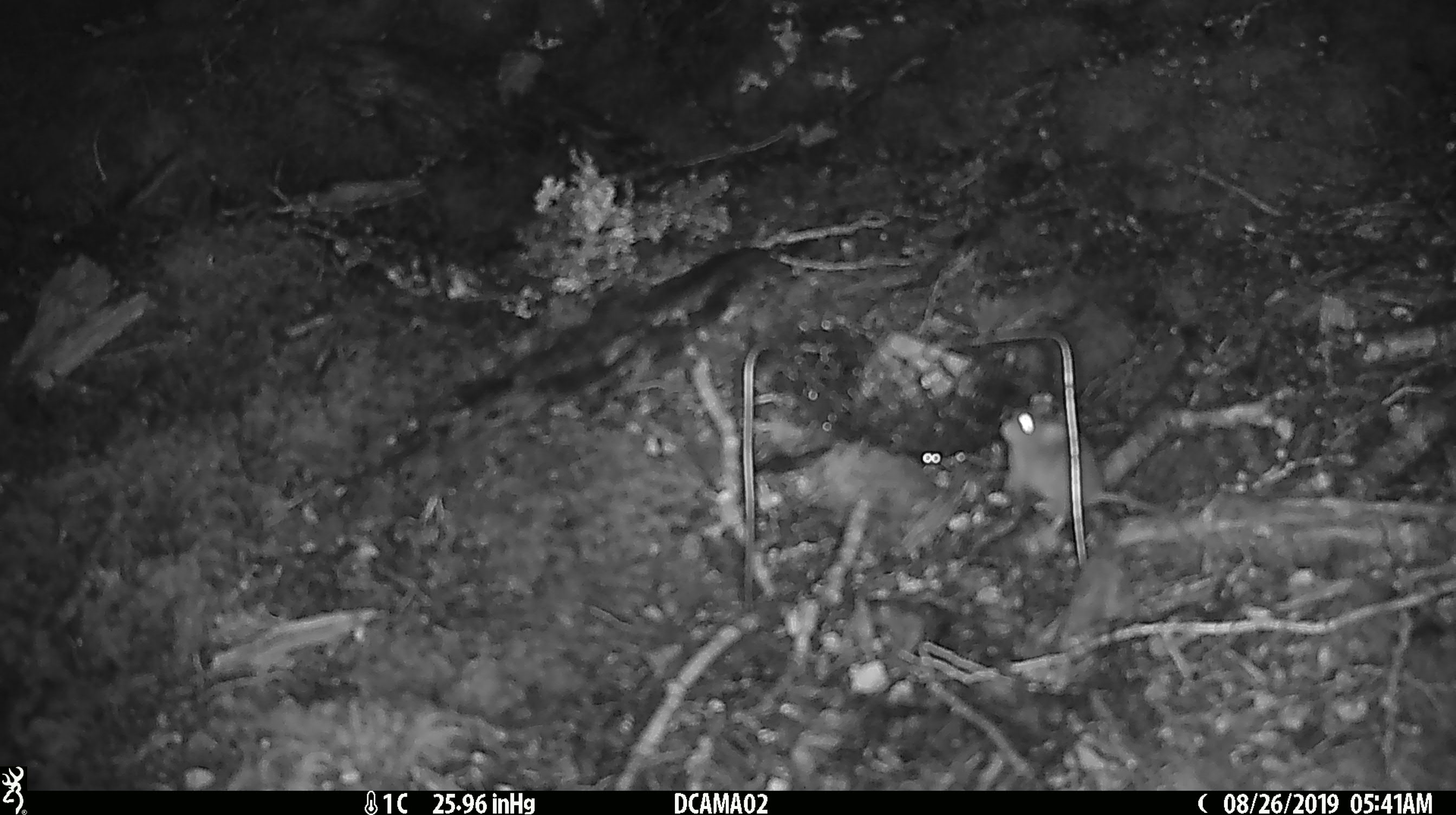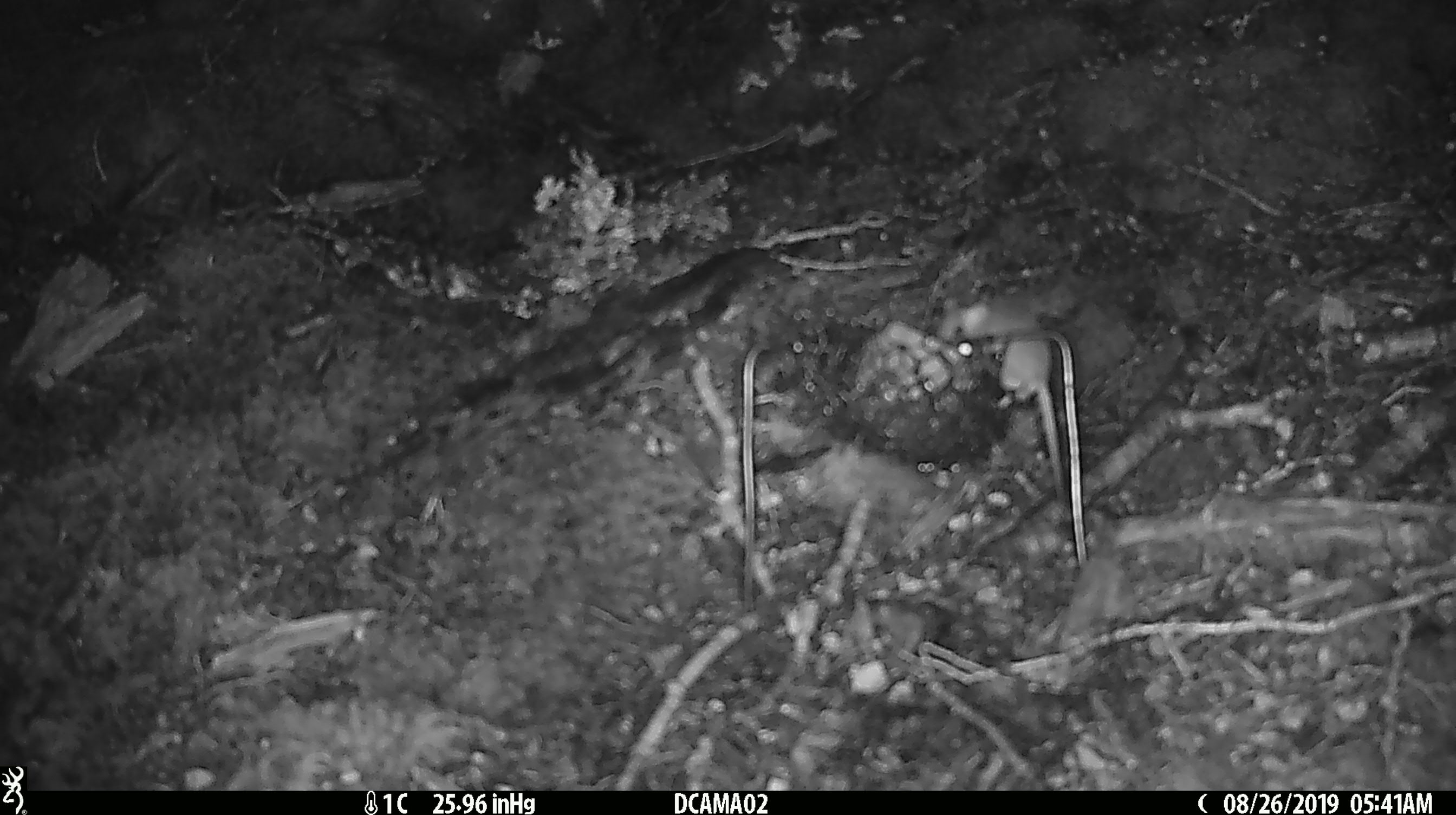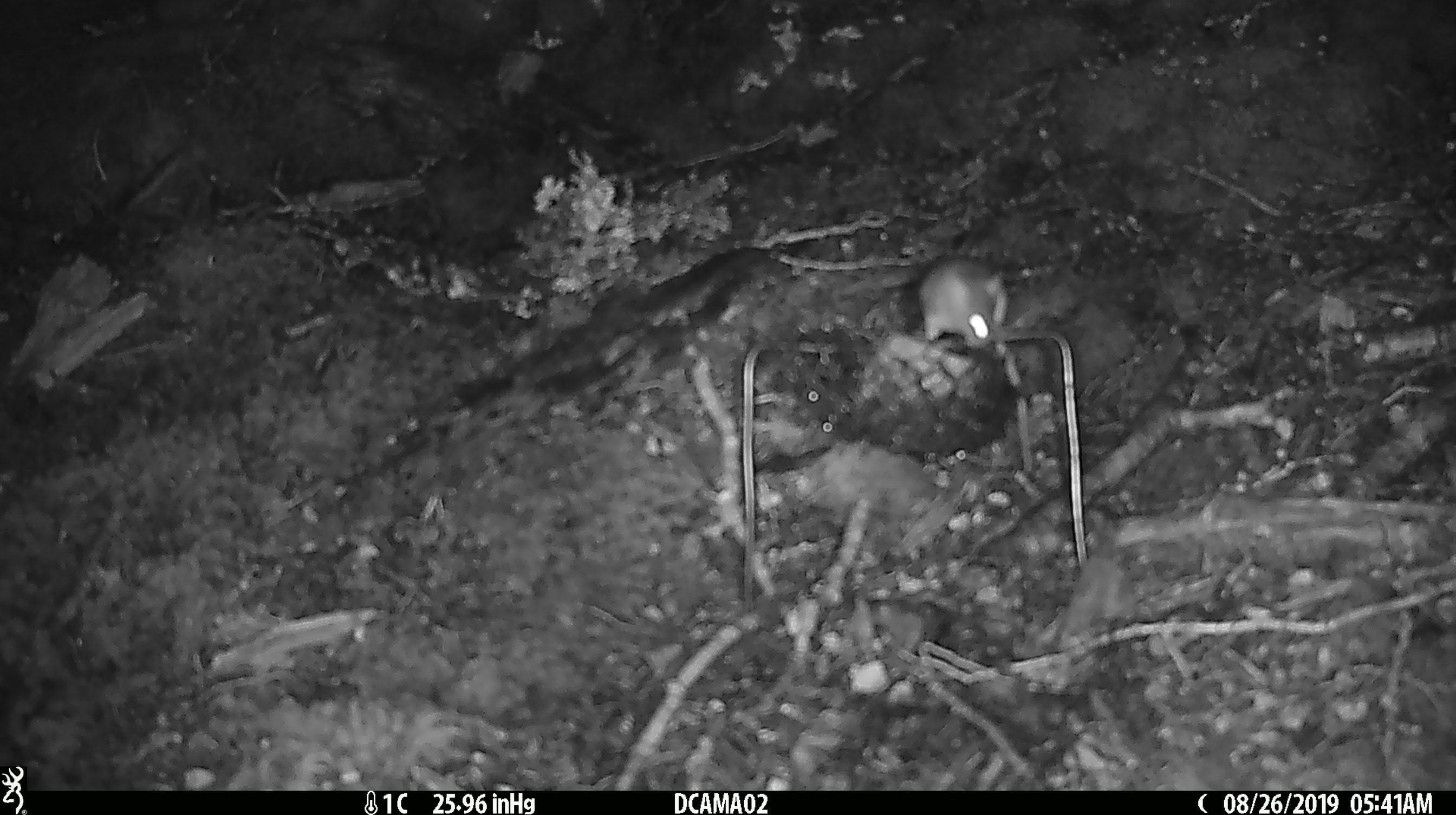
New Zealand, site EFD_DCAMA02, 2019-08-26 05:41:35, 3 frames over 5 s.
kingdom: Animalia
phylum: Chordata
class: Mammalia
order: Rodentia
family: Muridae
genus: Mus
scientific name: Mus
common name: mouse